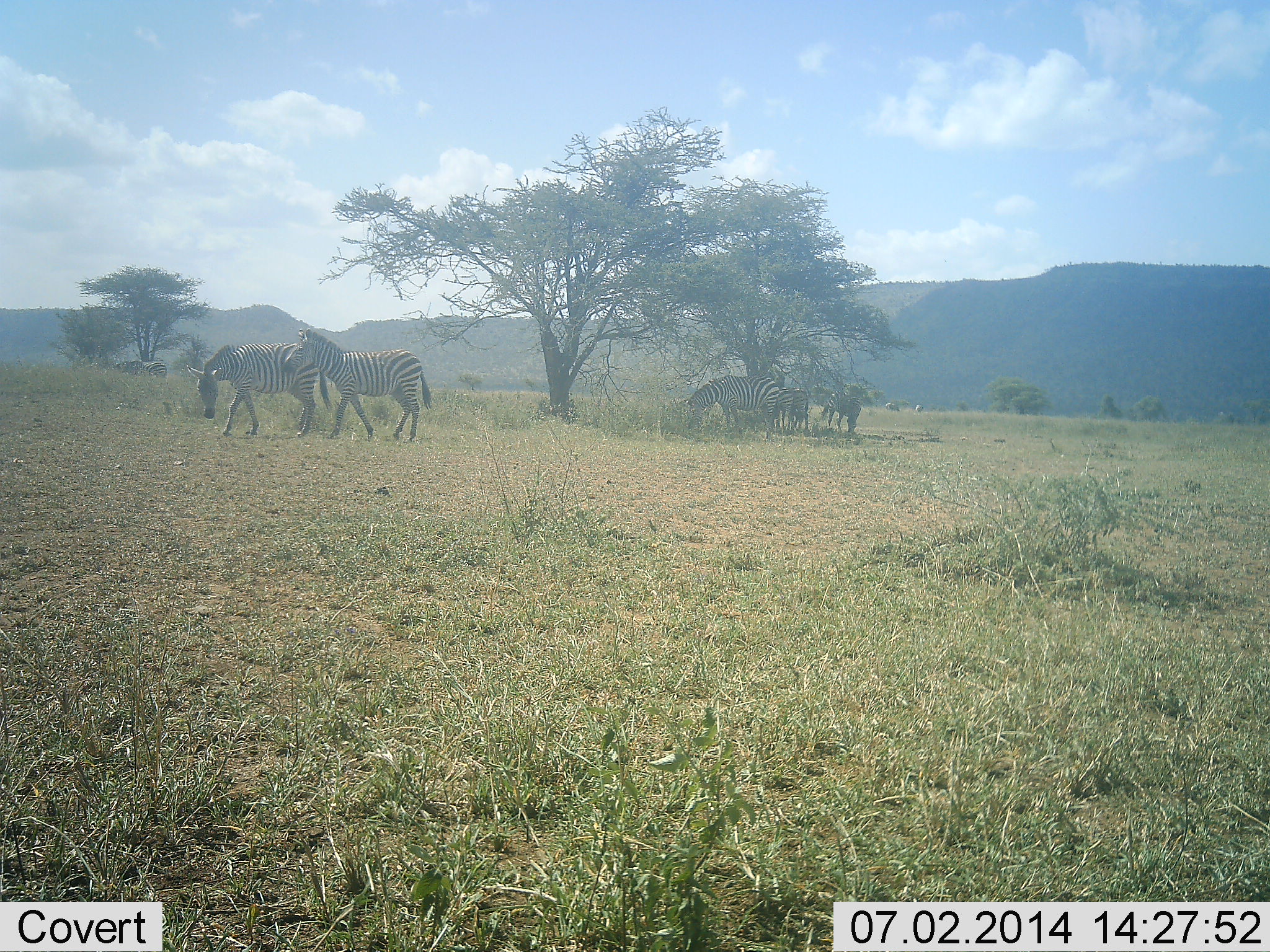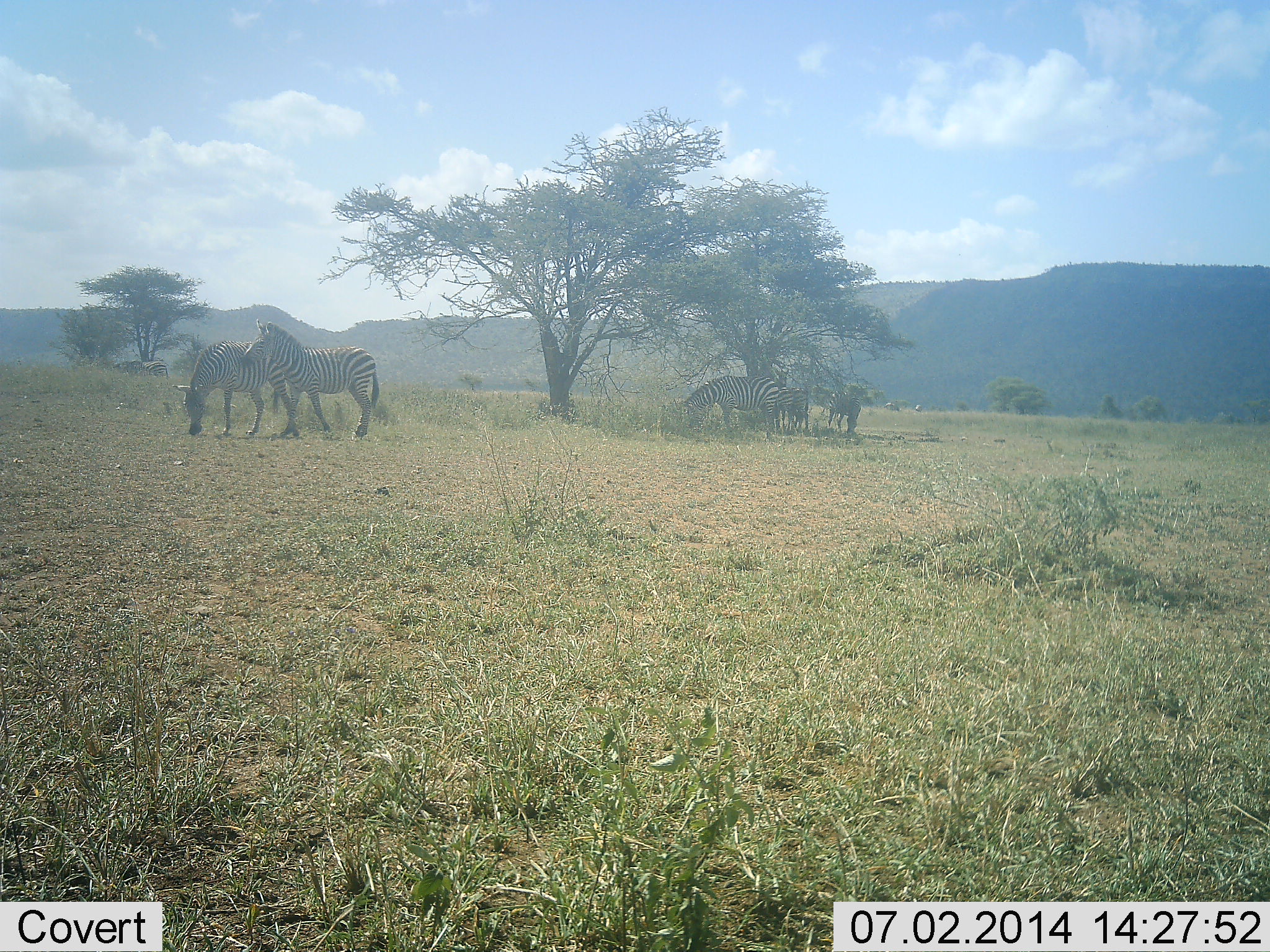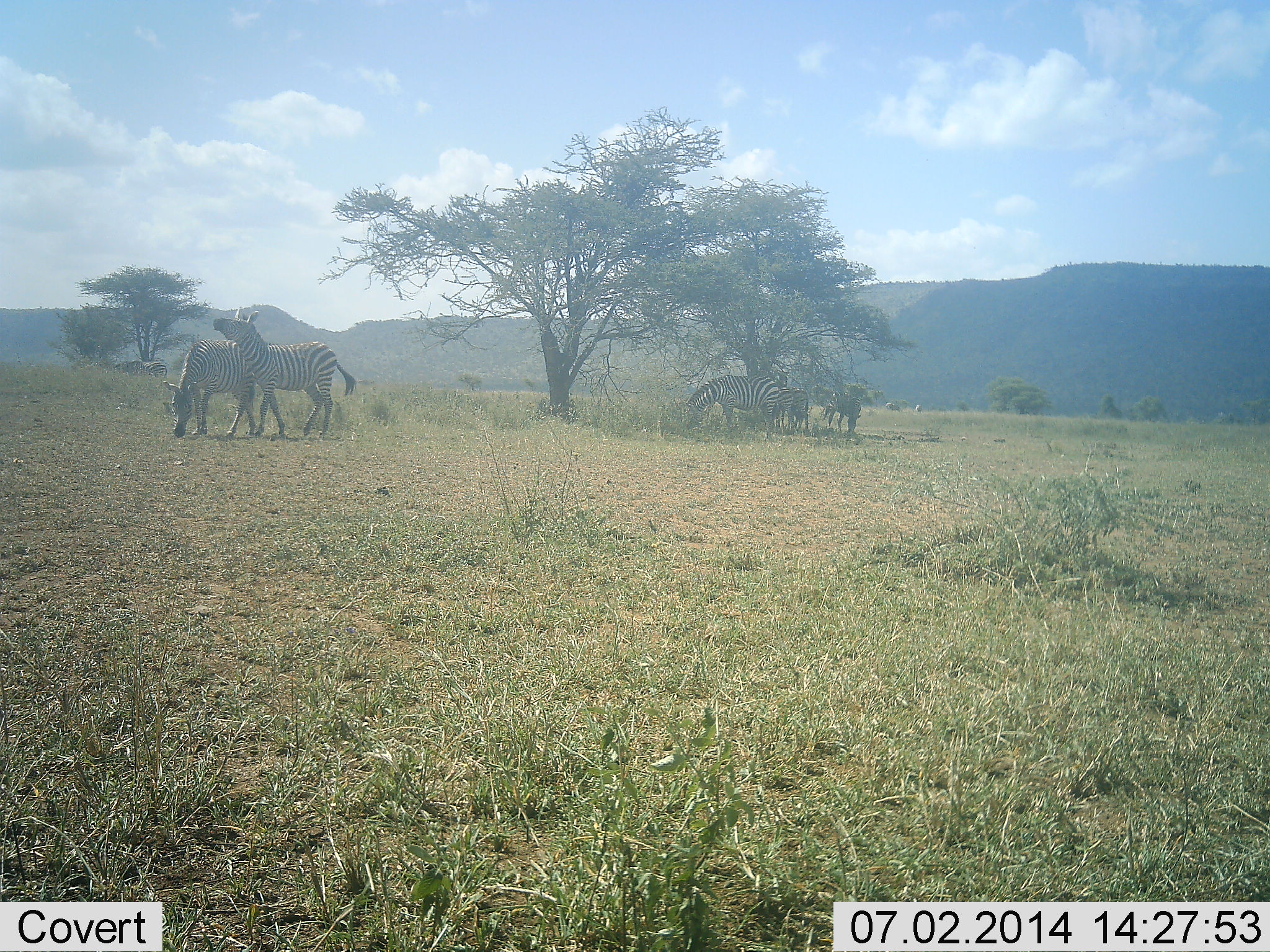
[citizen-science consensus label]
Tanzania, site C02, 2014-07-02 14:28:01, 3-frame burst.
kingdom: Animalia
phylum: Chordata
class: Mammalia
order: Perissodactyla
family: Equidae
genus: Equus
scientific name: Equus quagga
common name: plains zebra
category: zebra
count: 5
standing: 80%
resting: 10%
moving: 30%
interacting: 20%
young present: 0%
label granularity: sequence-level